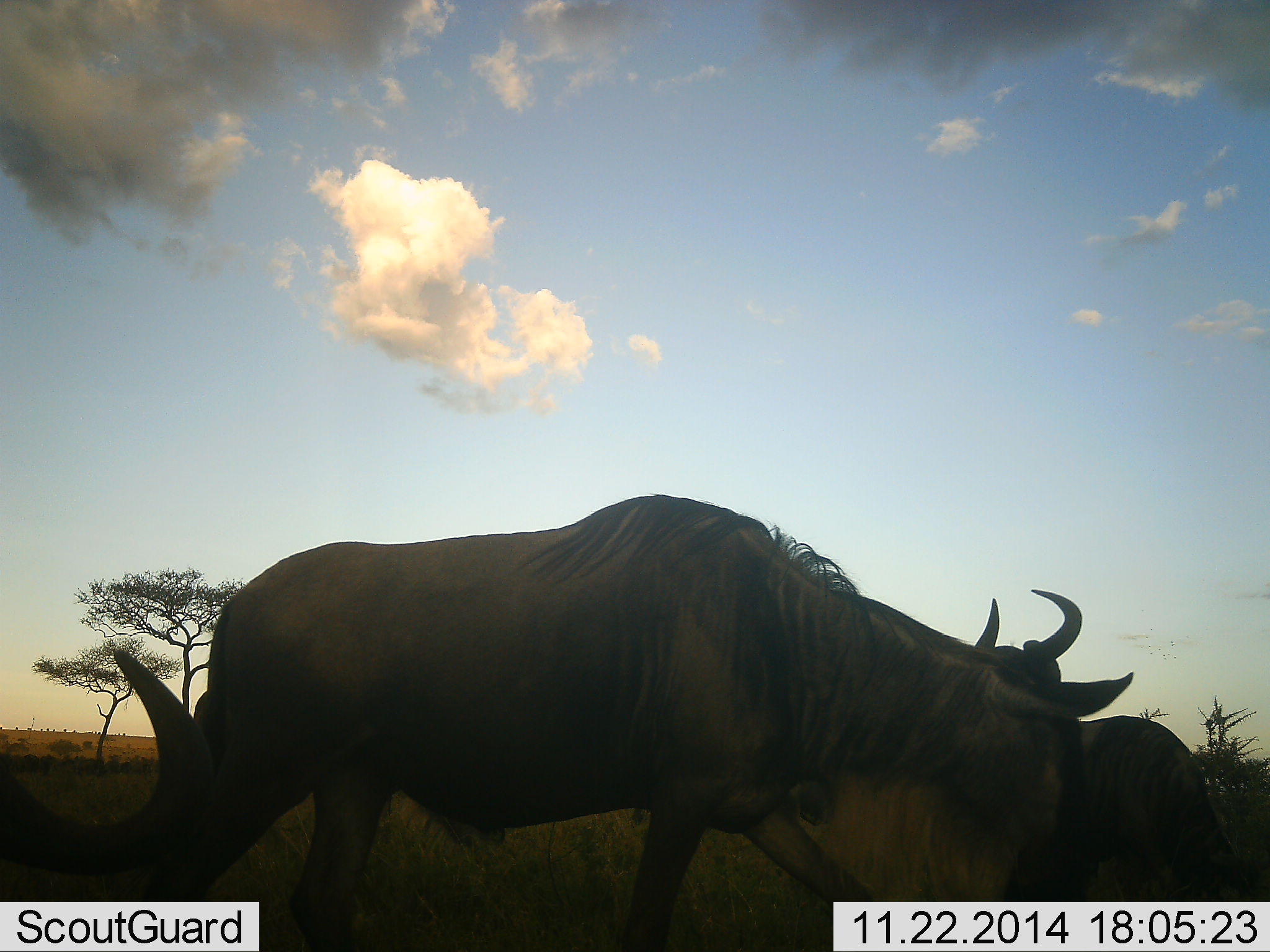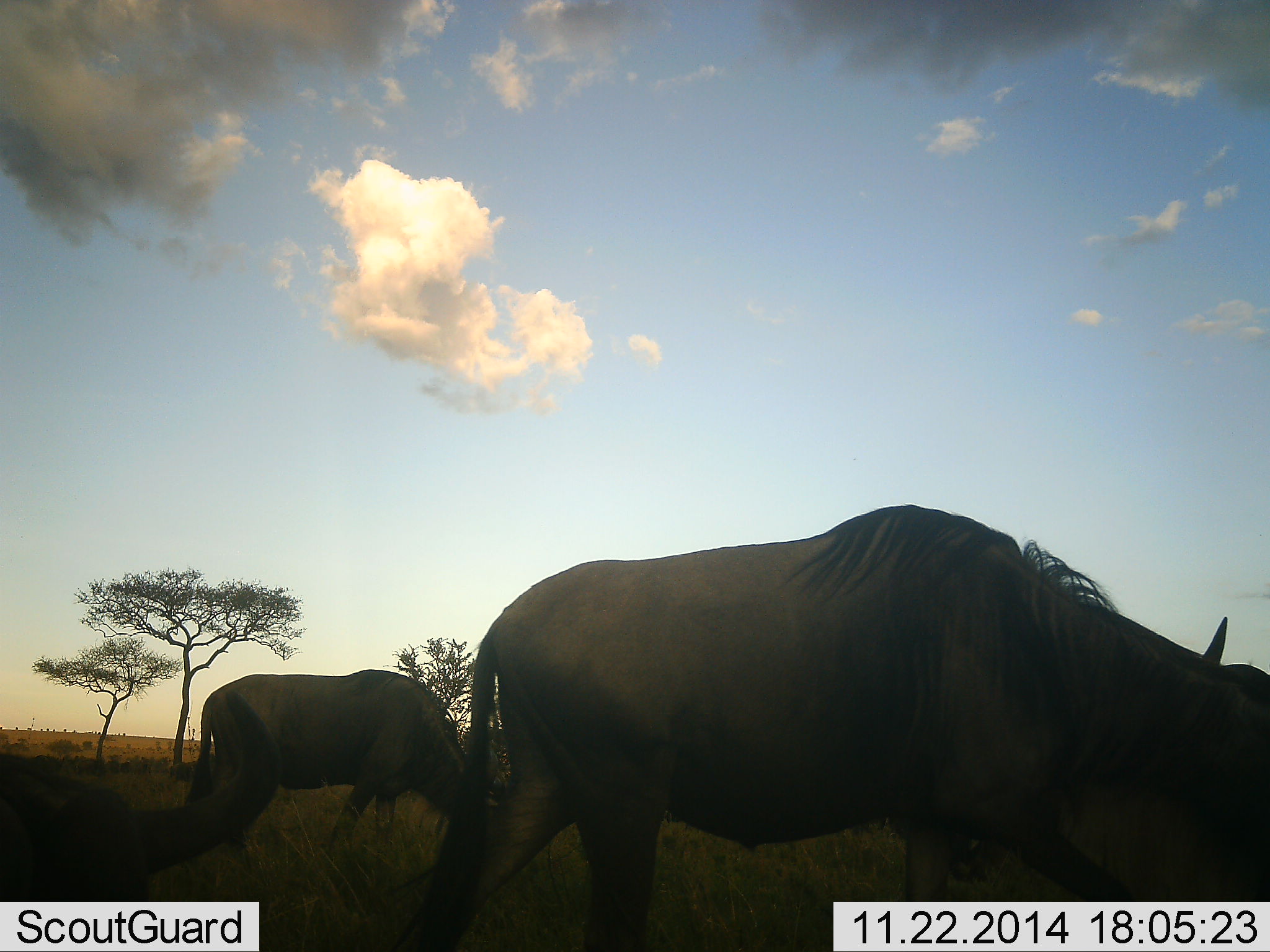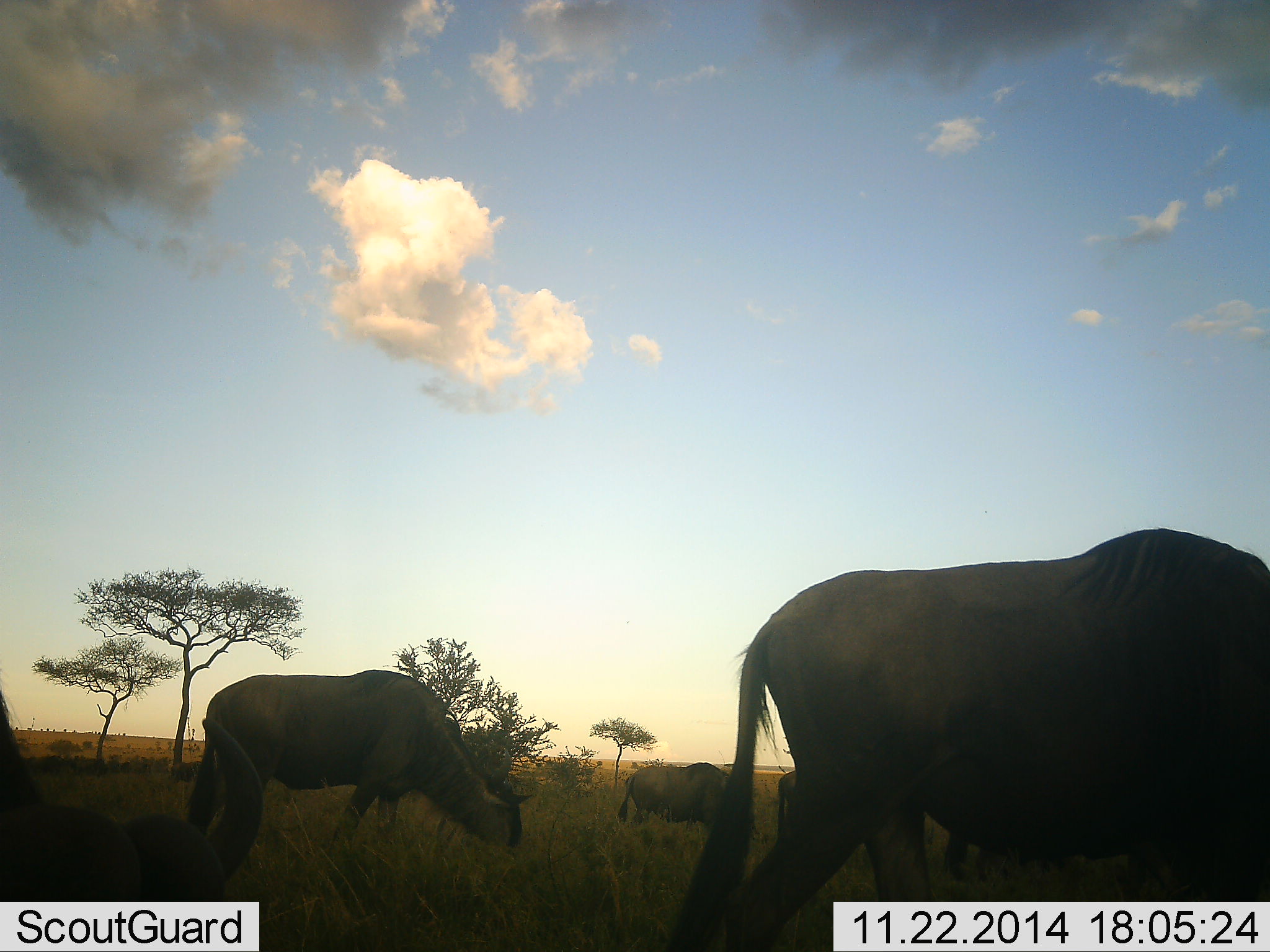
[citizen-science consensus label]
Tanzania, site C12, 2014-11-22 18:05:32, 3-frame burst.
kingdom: Animalia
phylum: Chordata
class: Mammalia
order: Artiodactyla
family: Bovidae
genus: Connochaetes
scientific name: Connochaetes taurinus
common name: blue wildebeest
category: wildebeest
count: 5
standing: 0%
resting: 0%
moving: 100%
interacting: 0%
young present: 0%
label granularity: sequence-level